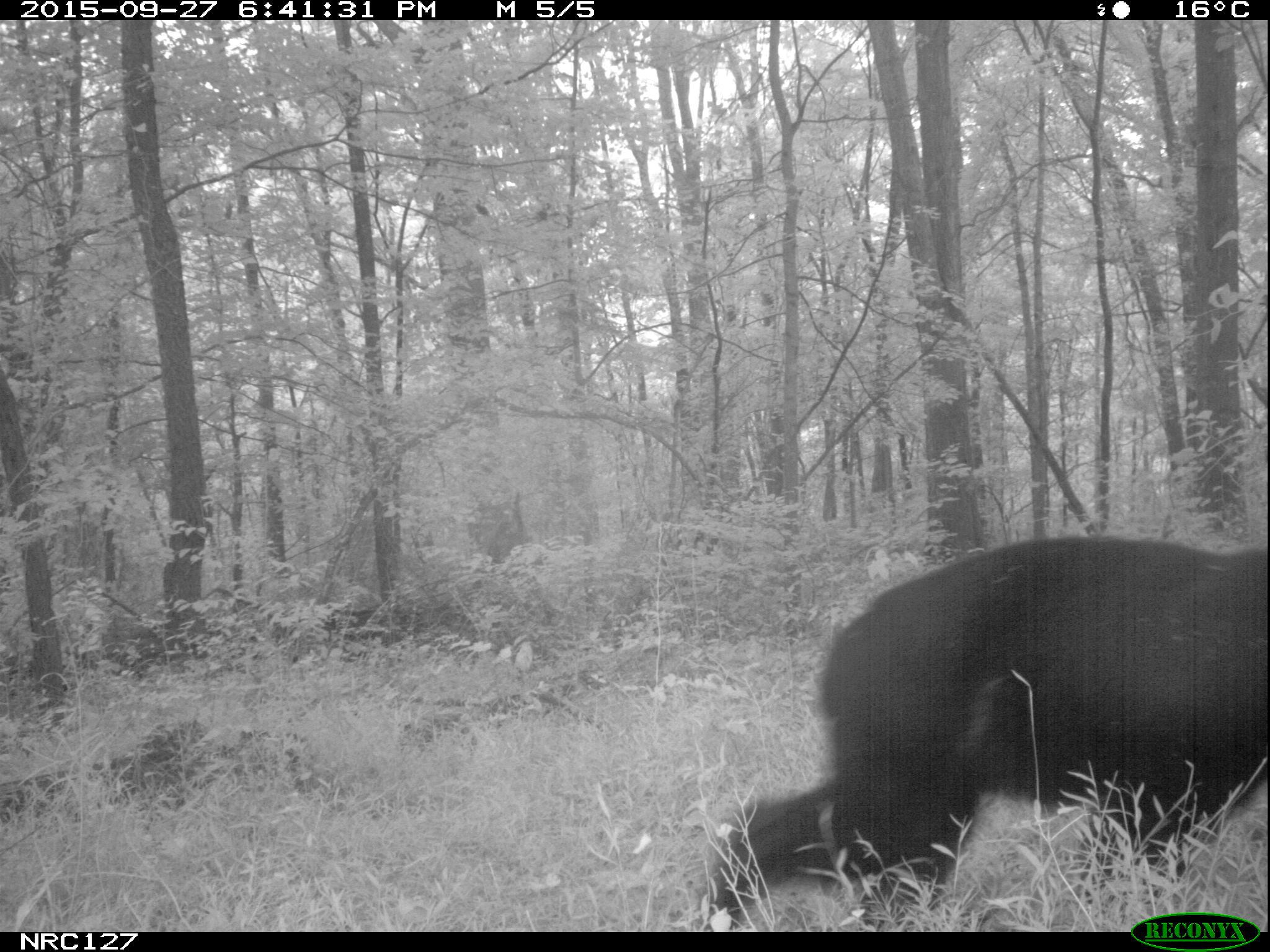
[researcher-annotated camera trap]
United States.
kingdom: Animalia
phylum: Chordata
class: Mammalia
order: Carnivora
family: Ursidae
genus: Ursus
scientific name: Ursus americanus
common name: american black bear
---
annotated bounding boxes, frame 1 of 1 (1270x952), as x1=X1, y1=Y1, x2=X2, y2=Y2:
American Black Bear: x1=708, y1=510, x2=1258, y2=924